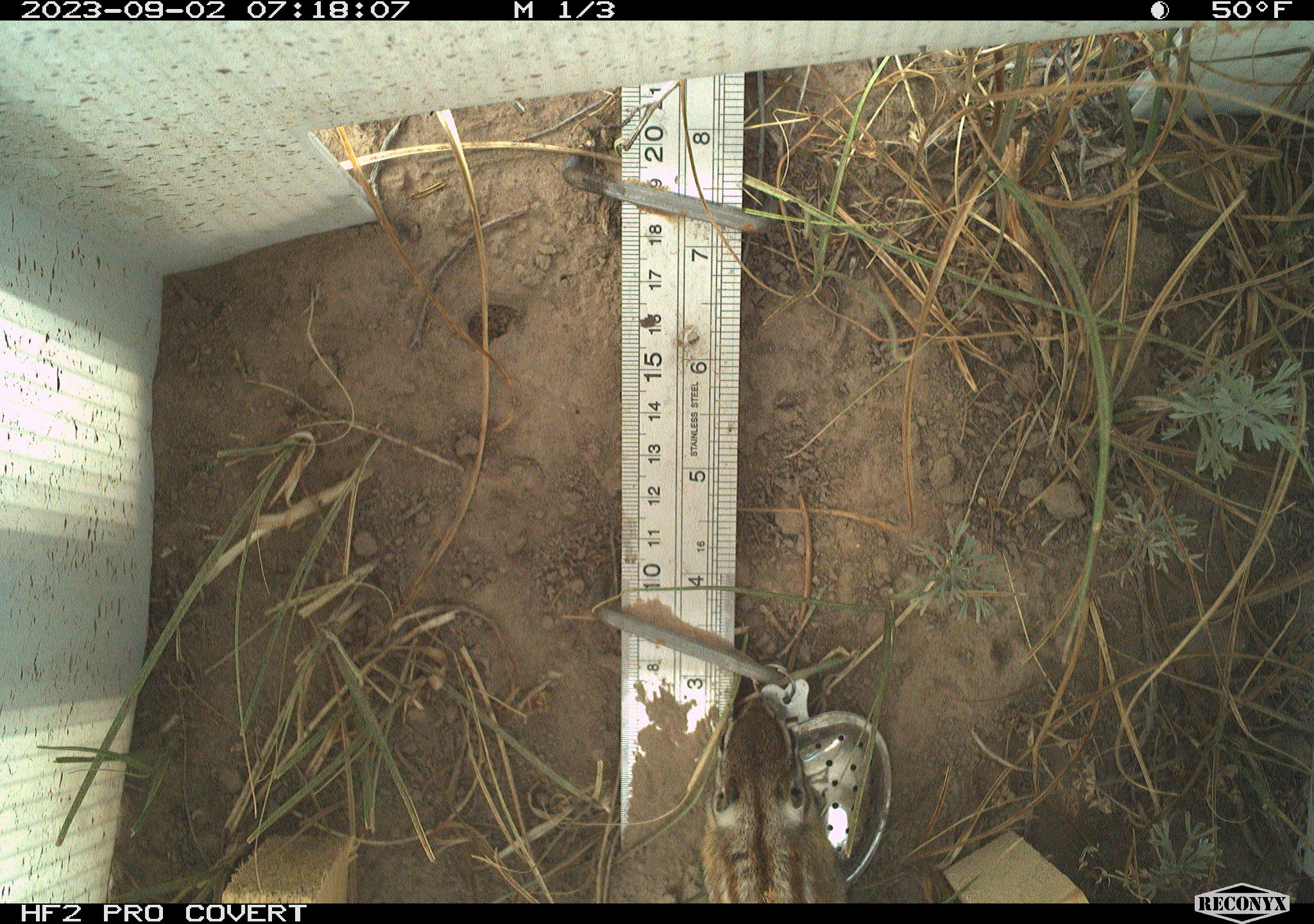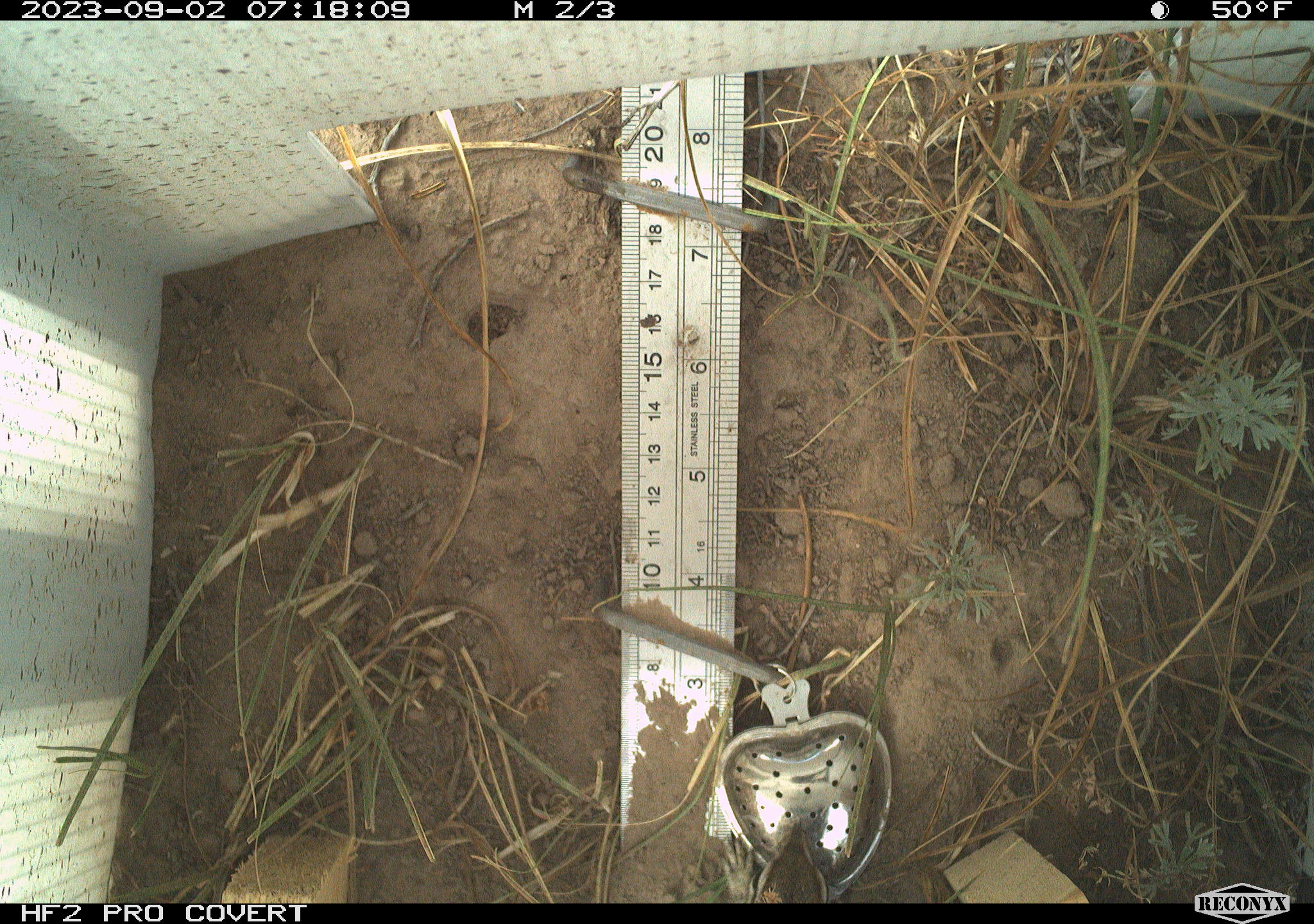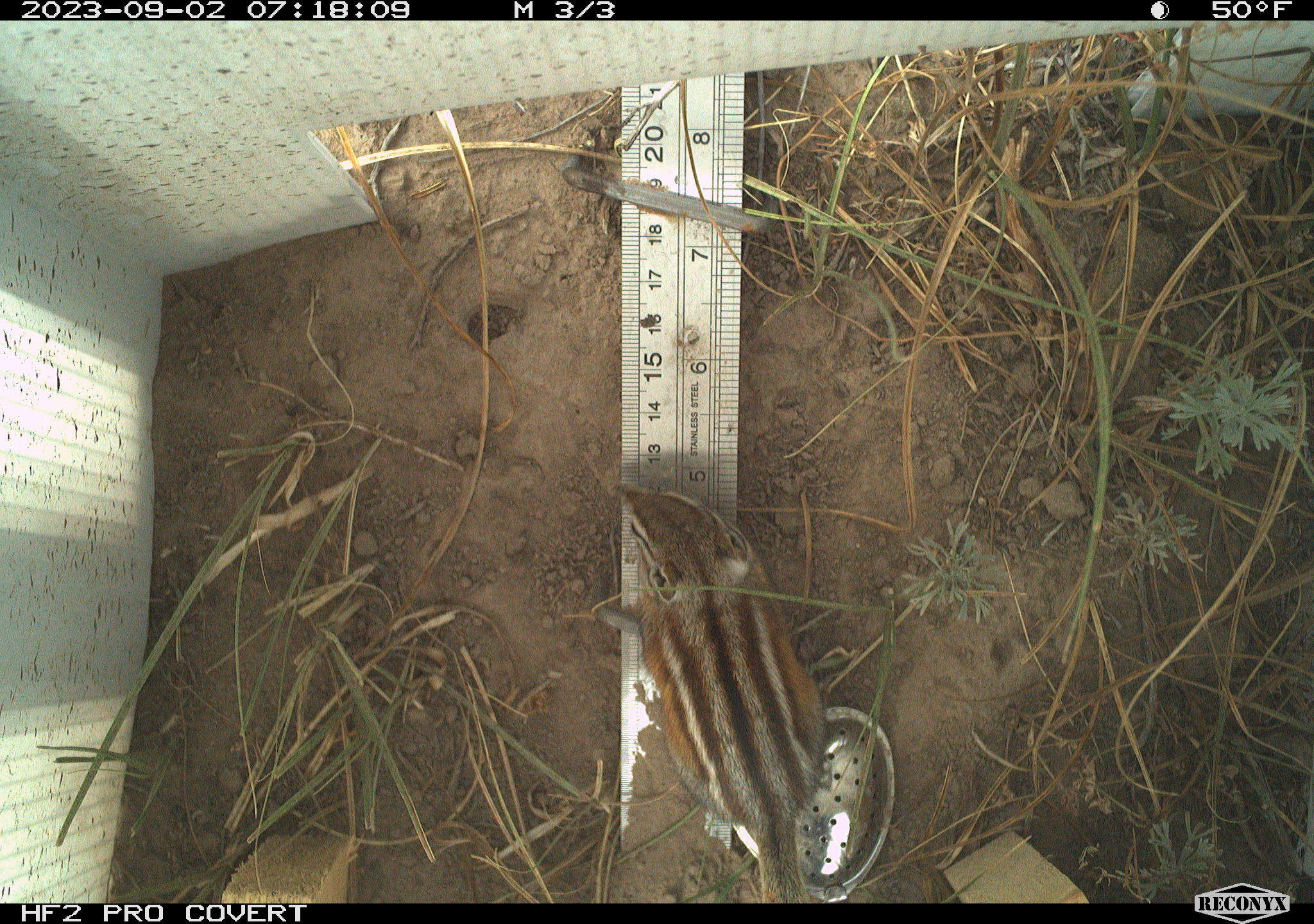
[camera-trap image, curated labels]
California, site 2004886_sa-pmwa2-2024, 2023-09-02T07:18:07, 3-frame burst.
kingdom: Animalia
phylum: Chordata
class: Mammalia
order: Rodentia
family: Sciuridae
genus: Neotamias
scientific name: Neotamias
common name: western chipmunks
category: neotamias species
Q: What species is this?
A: Neotamias species (western chipmunks) (Neotamias).